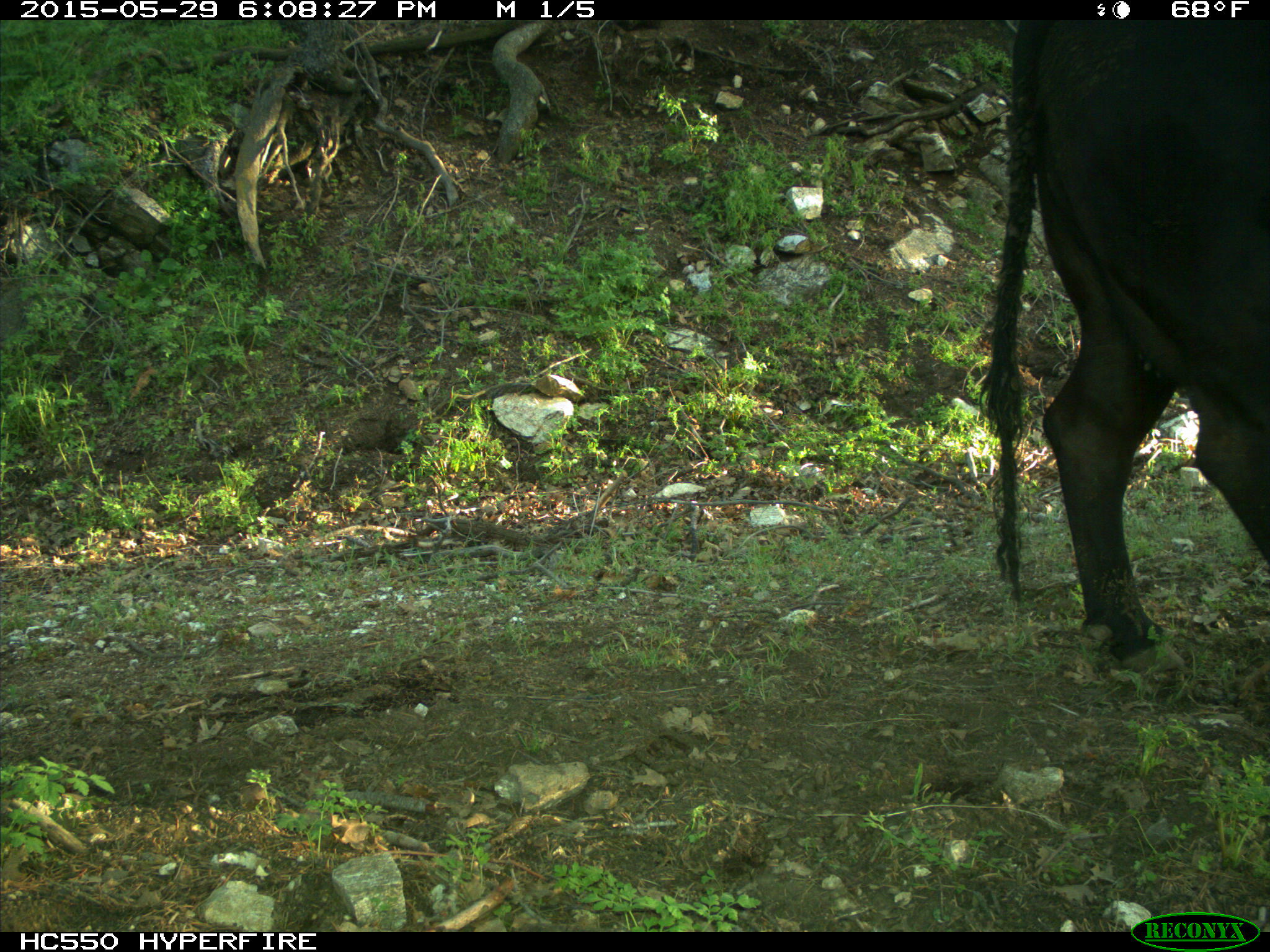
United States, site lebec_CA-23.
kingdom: Animalia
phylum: Chordata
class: Mammalia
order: Artiodactyla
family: Bovidae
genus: Bos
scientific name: Bos taurus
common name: domestic cow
Bos taurus (domestic cow).